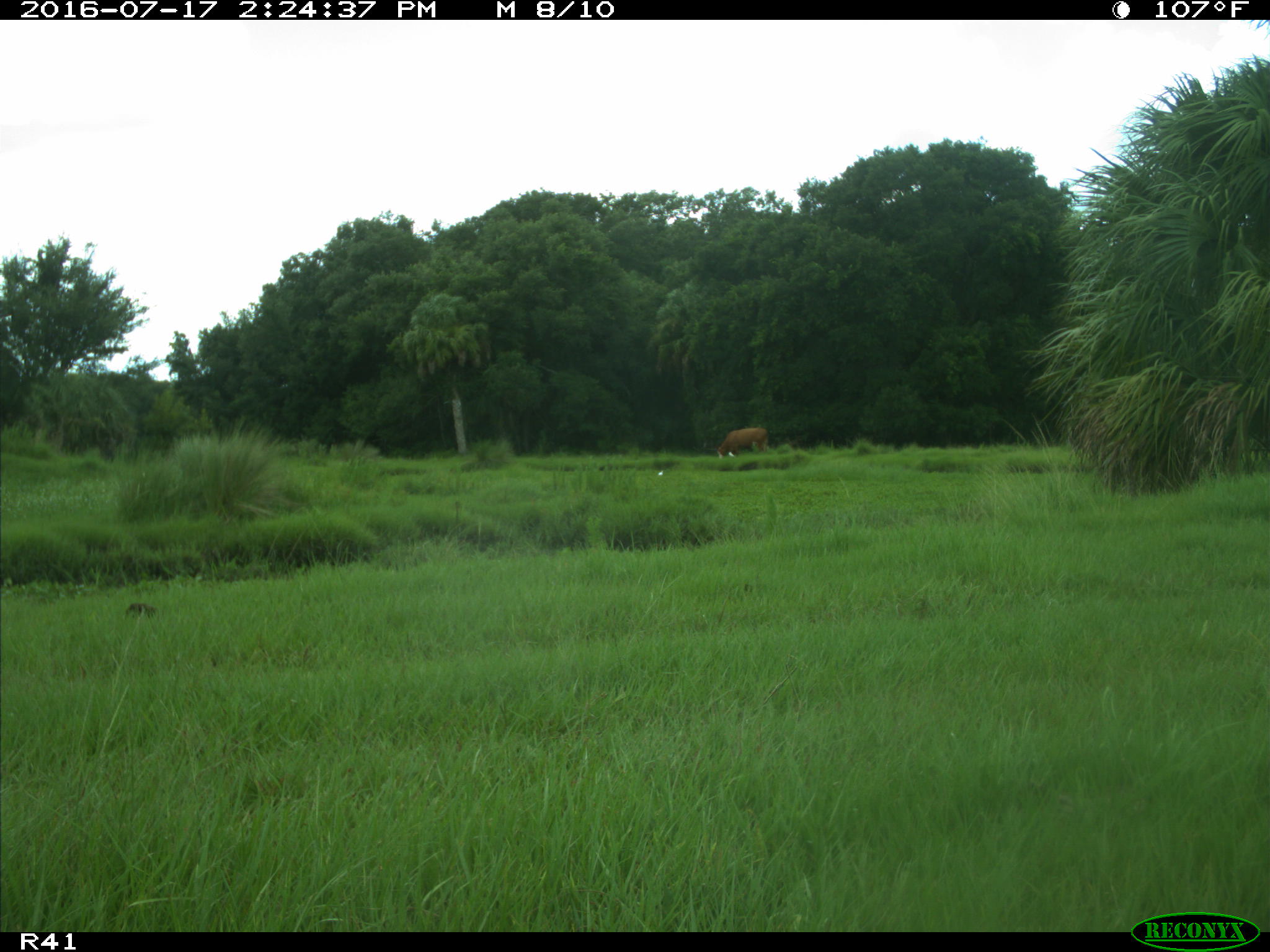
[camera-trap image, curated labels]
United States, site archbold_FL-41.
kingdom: Animalia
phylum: Chordata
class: Mammalia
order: Artiodactyla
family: Bovidae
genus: Bos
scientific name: Bos taurus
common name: domestic cow